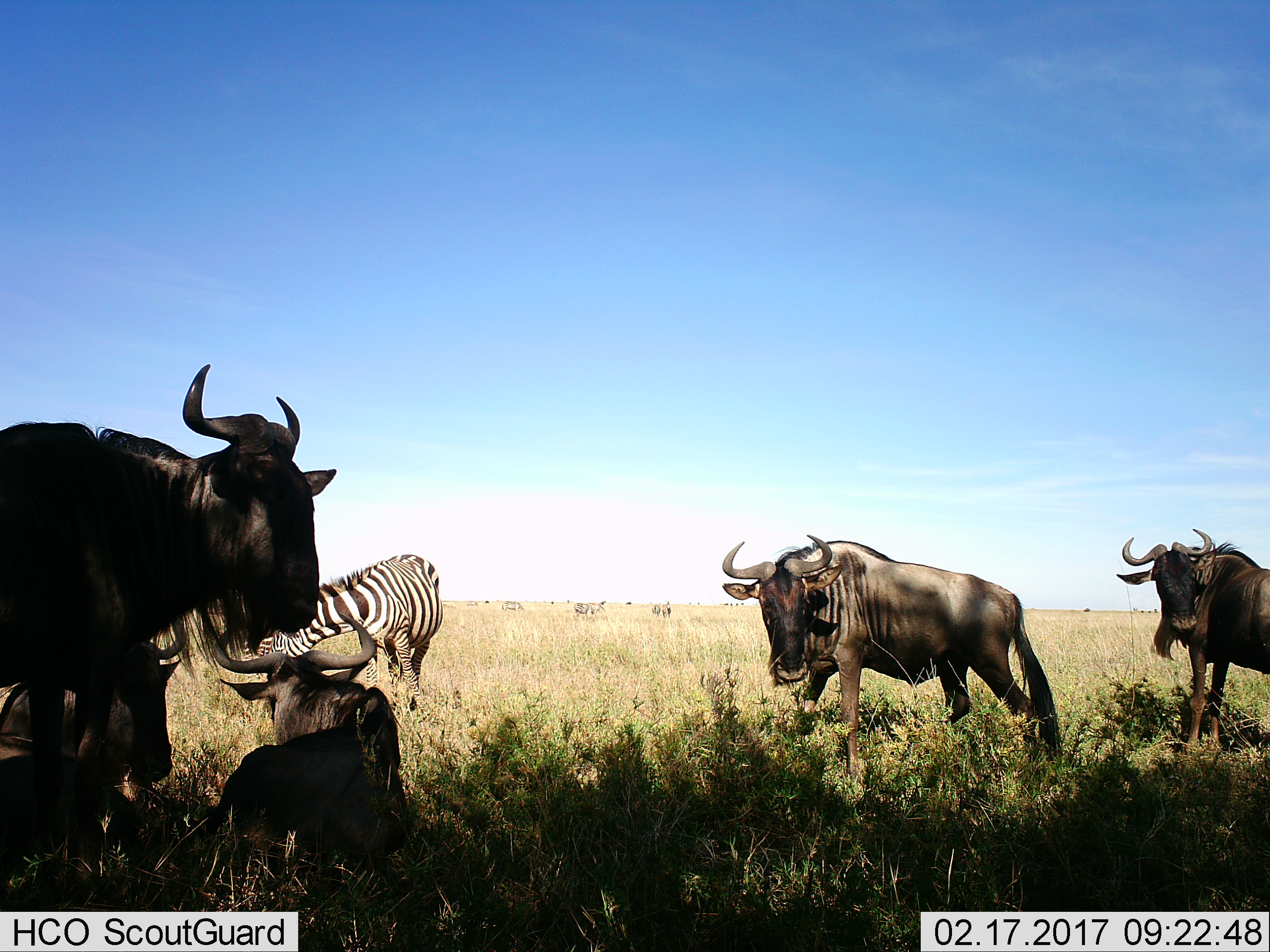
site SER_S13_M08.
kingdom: Animalia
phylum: Chordata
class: Mammalia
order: Artiodactyla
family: Bovidae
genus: Connochaetes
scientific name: Connochaetes taurinus taurinus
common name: blue wildebeest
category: wildebeestblue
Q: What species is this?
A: Wildebeestblue (blue wildebeest) (Connochaetes taurinus taurinus).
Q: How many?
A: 5.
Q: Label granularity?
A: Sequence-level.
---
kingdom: Animalia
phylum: Chordata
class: Mammalia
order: Perissodactyla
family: Equidae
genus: Equus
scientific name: Equus quagga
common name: plains zebra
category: zebraplains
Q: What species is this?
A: Zebraplains (plains zebra) (Equus quagga).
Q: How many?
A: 1.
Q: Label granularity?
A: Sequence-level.